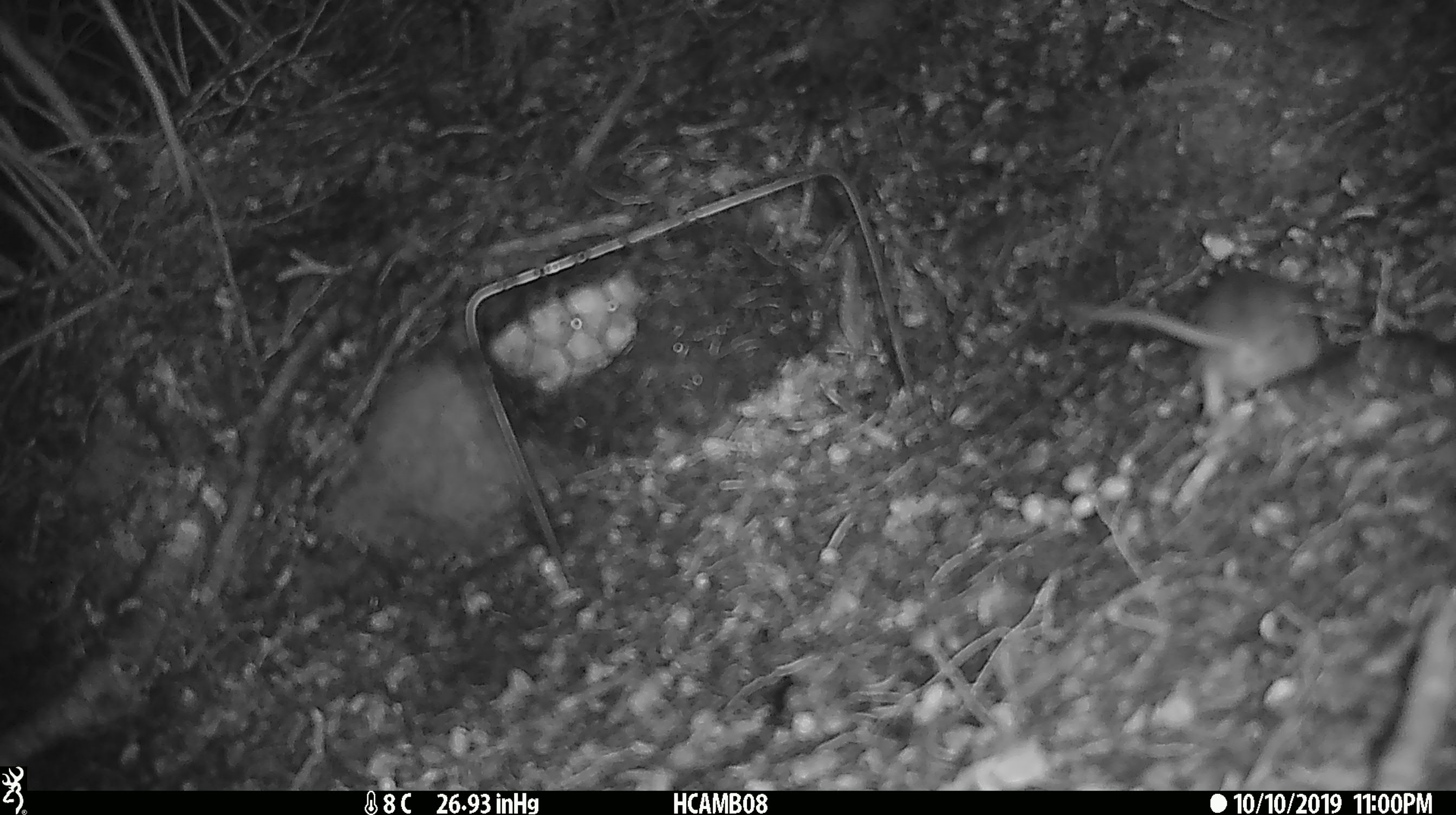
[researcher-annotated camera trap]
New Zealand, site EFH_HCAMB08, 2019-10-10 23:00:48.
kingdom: Animalia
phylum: Chordata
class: Mammalia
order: Rodentia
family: Muridae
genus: Mus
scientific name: Mus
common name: mouse